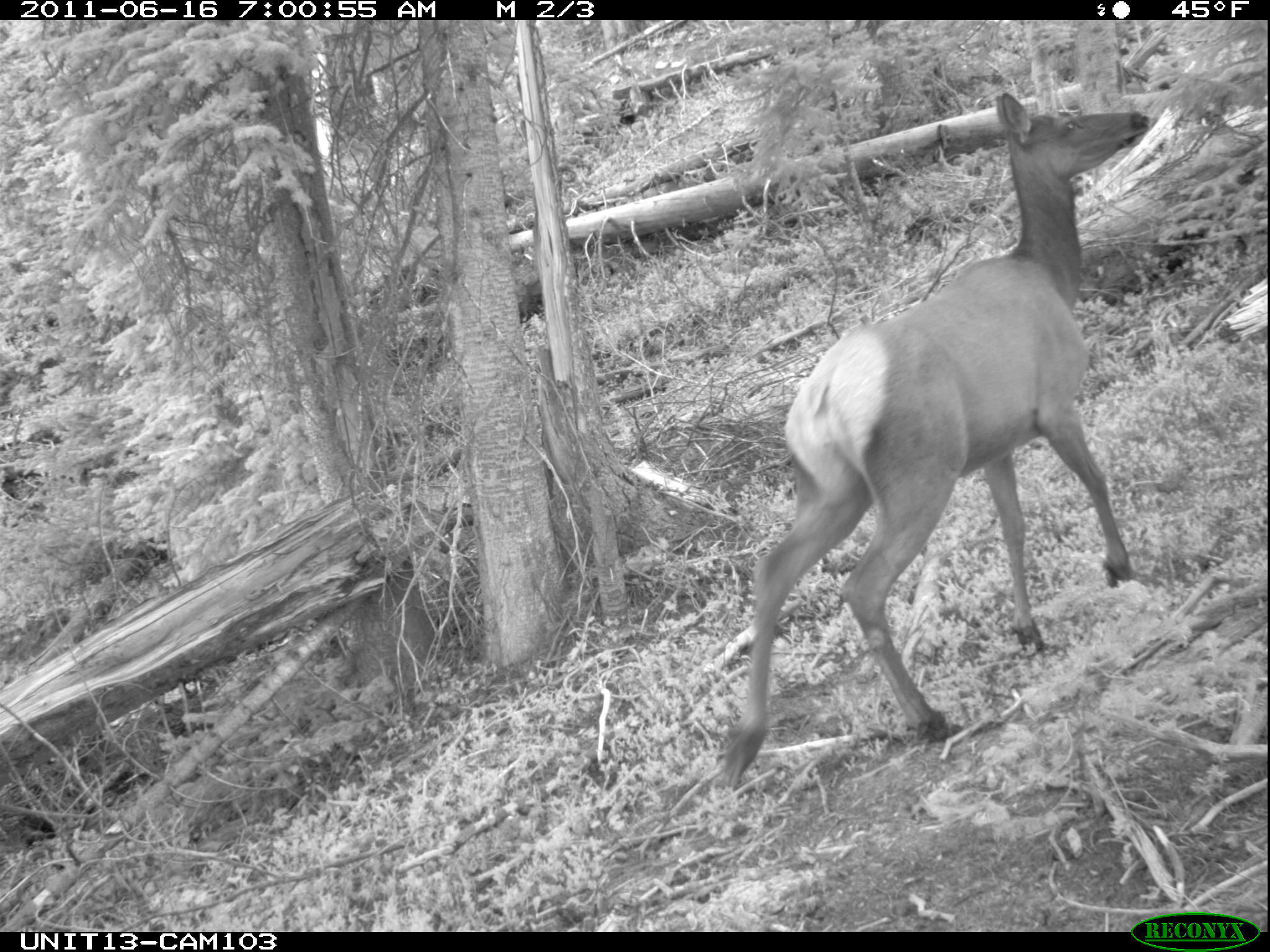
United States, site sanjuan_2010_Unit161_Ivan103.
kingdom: Animalia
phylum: Chordata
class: Mammalia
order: Artiodactyla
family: Cervidae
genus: Cervus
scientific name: Cervus elaphus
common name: red deer